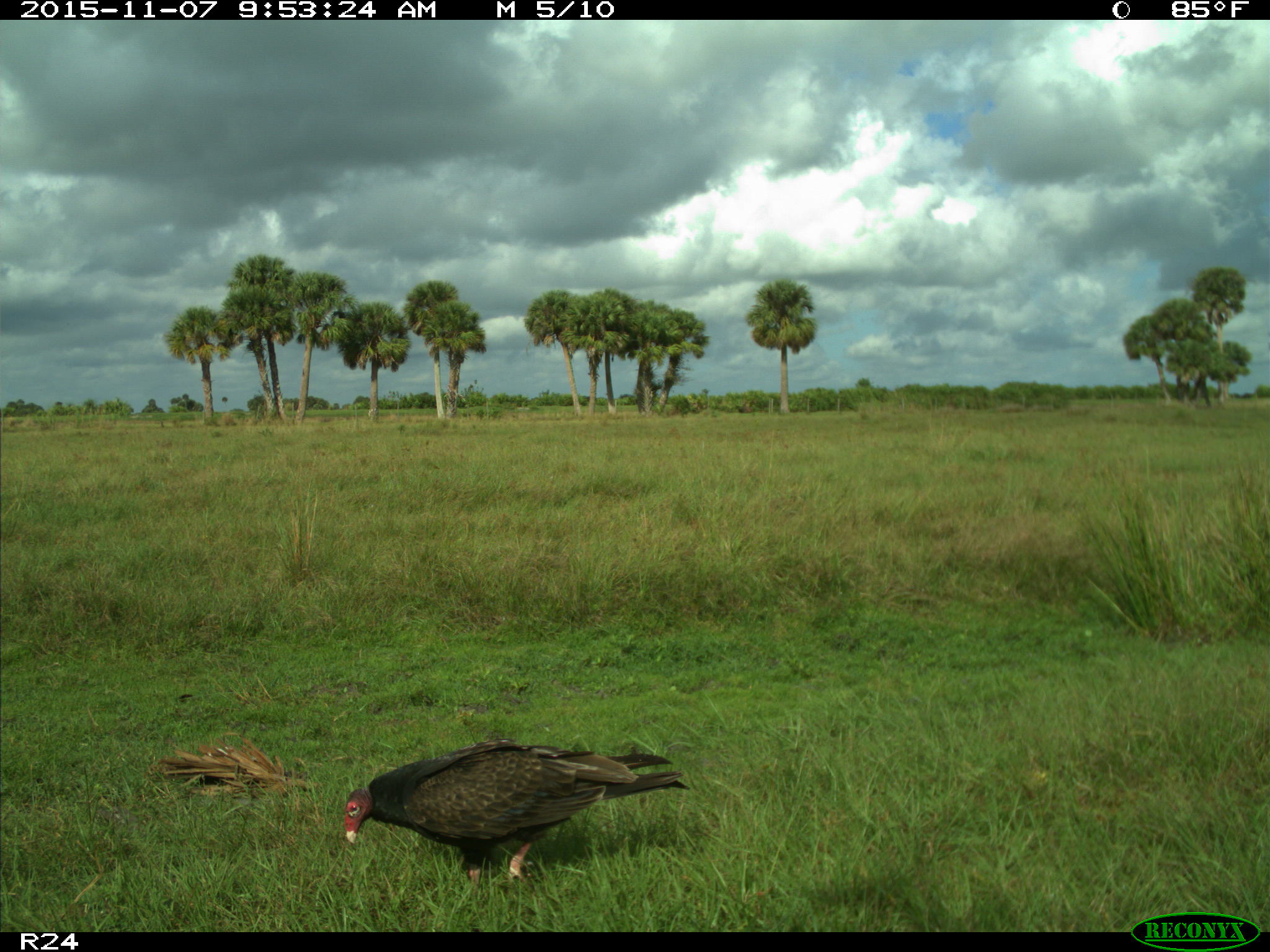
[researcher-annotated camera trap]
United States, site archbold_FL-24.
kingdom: Animalia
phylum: Chordata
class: Aves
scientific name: Aves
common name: birds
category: unidentified bird